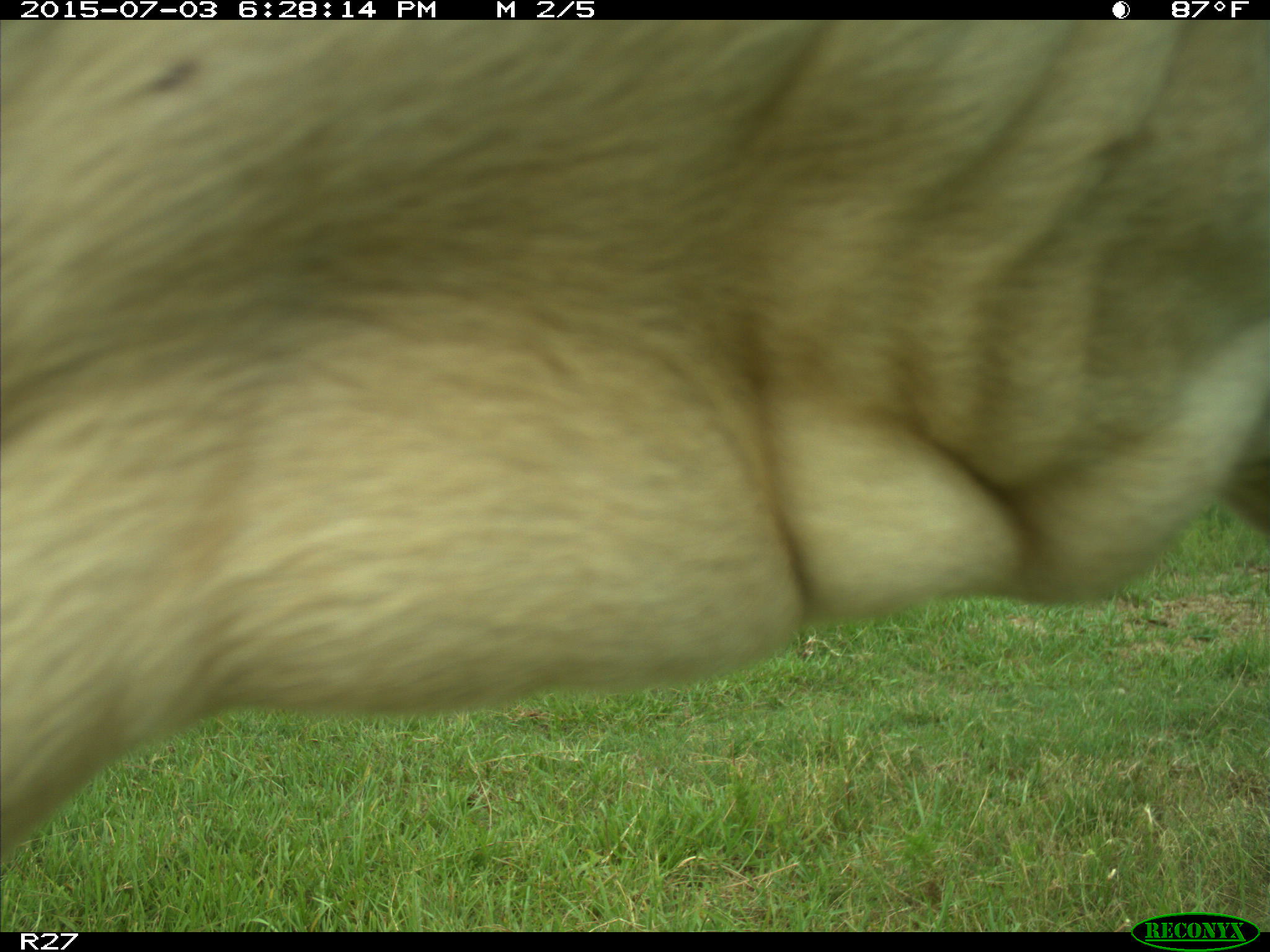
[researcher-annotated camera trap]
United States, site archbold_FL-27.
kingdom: Animalia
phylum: Chordata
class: Mammalia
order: Artiodactyla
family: Bovidae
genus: Bos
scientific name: Bos taurus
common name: domestic cow